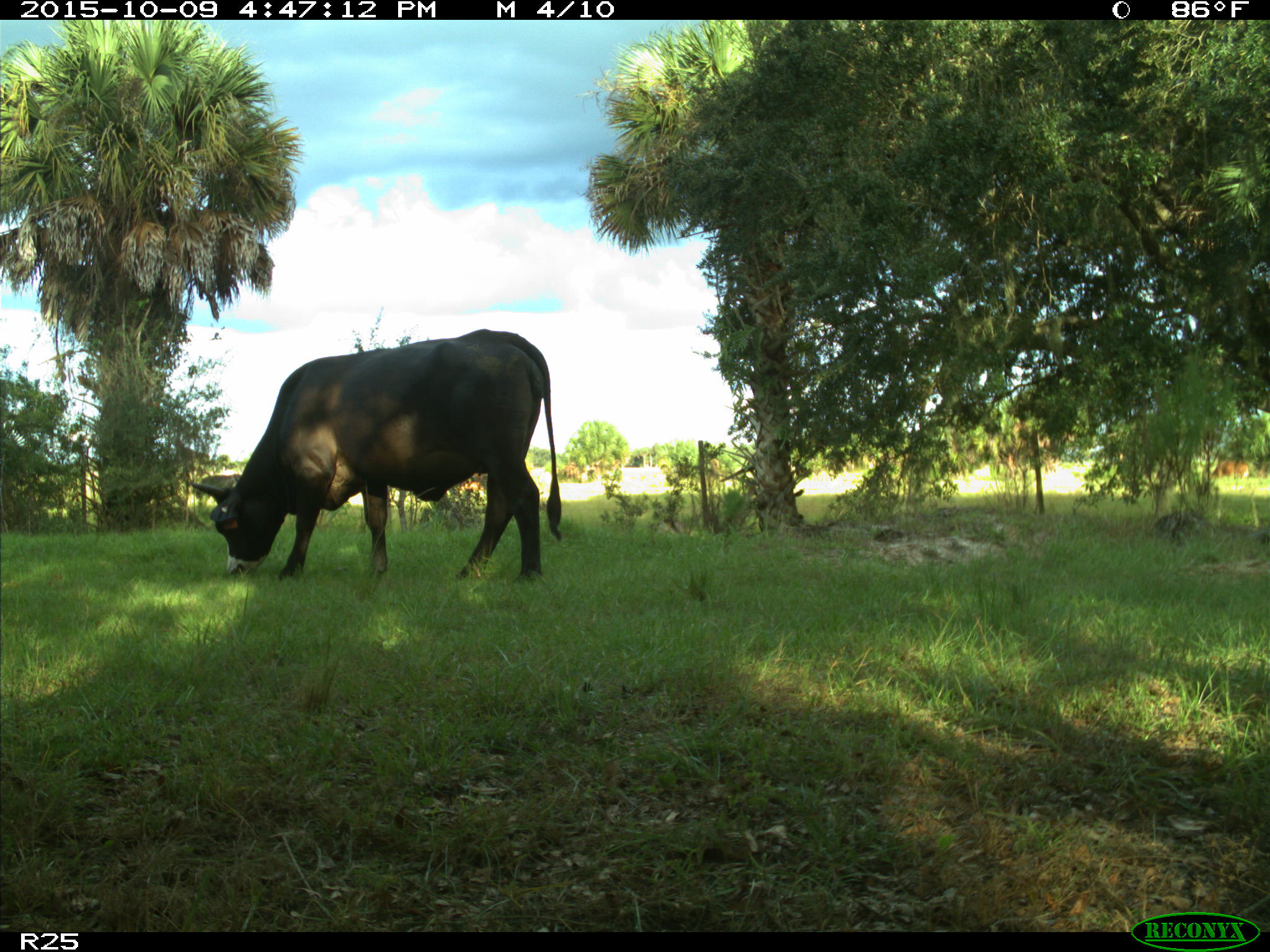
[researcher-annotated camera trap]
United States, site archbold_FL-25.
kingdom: Animalia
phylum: Chordata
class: Mammalia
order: Artiodactyla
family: Bovidae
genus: Bos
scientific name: Bos taurus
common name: domestic cow